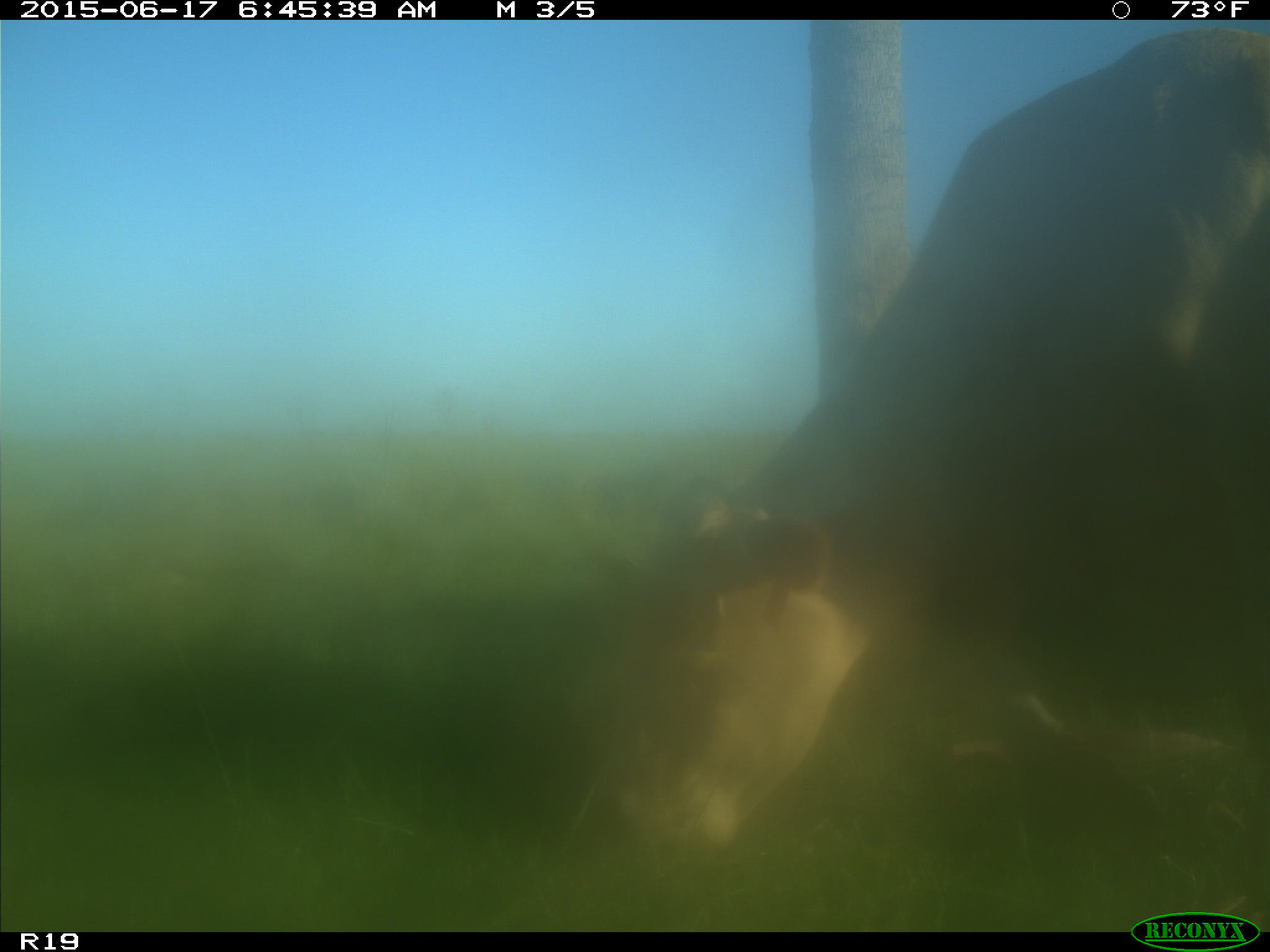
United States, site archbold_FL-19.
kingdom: Animalia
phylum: Chordata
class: Mammalia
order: Artiodactyla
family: Bovidae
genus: Bos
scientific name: Bos taurus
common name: domestic cow